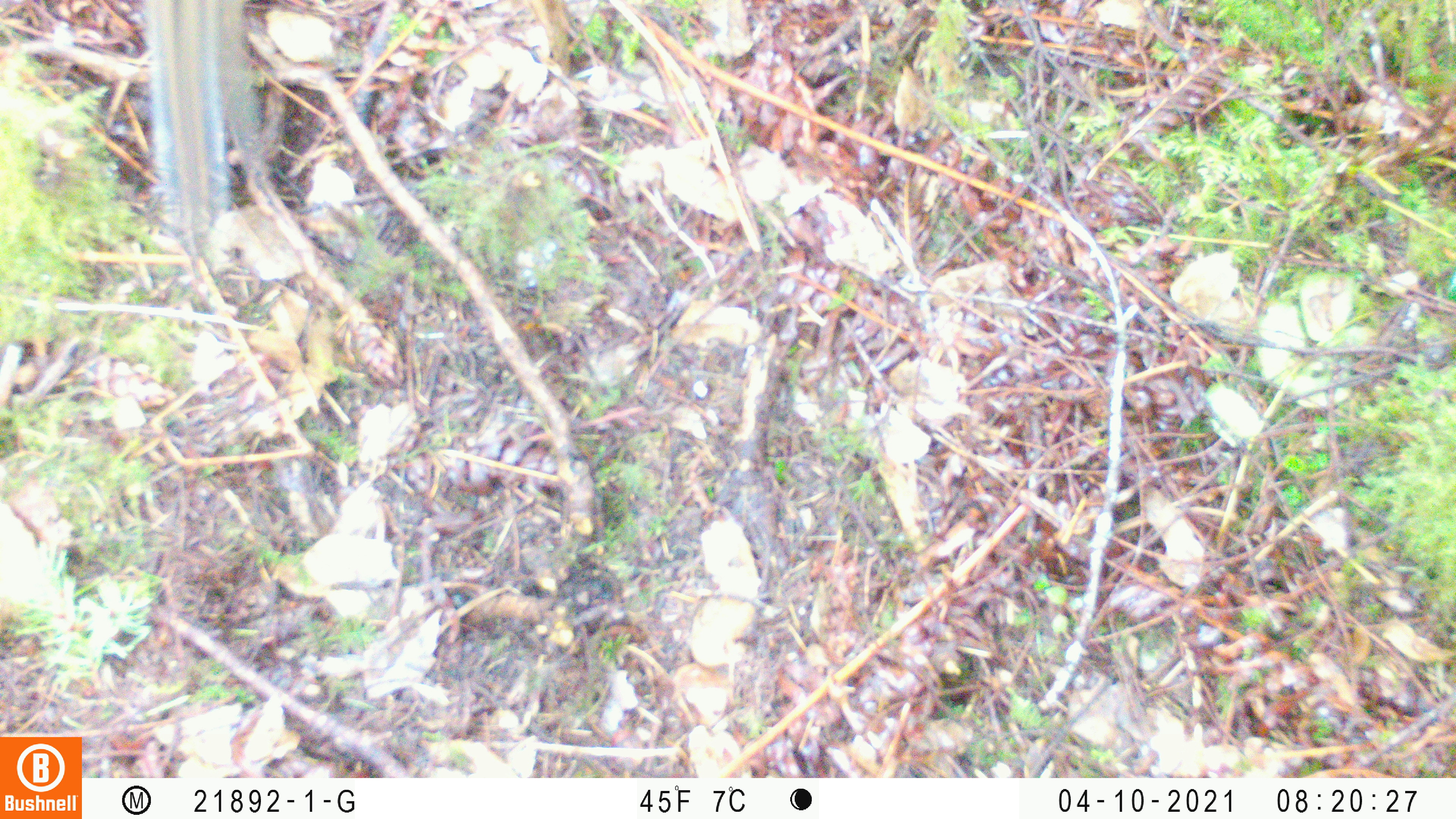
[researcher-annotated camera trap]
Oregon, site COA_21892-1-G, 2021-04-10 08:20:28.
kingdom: Animalia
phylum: Chordata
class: Mammalia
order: Rodentia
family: Sciuridae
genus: Neotamias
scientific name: Neotamias townsendii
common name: townsend's chipmunk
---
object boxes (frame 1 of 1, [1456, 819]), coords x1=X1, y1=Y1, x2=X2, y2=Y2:
townsend's chipmunk: x1=115, y1=1, x2=309, y2=265